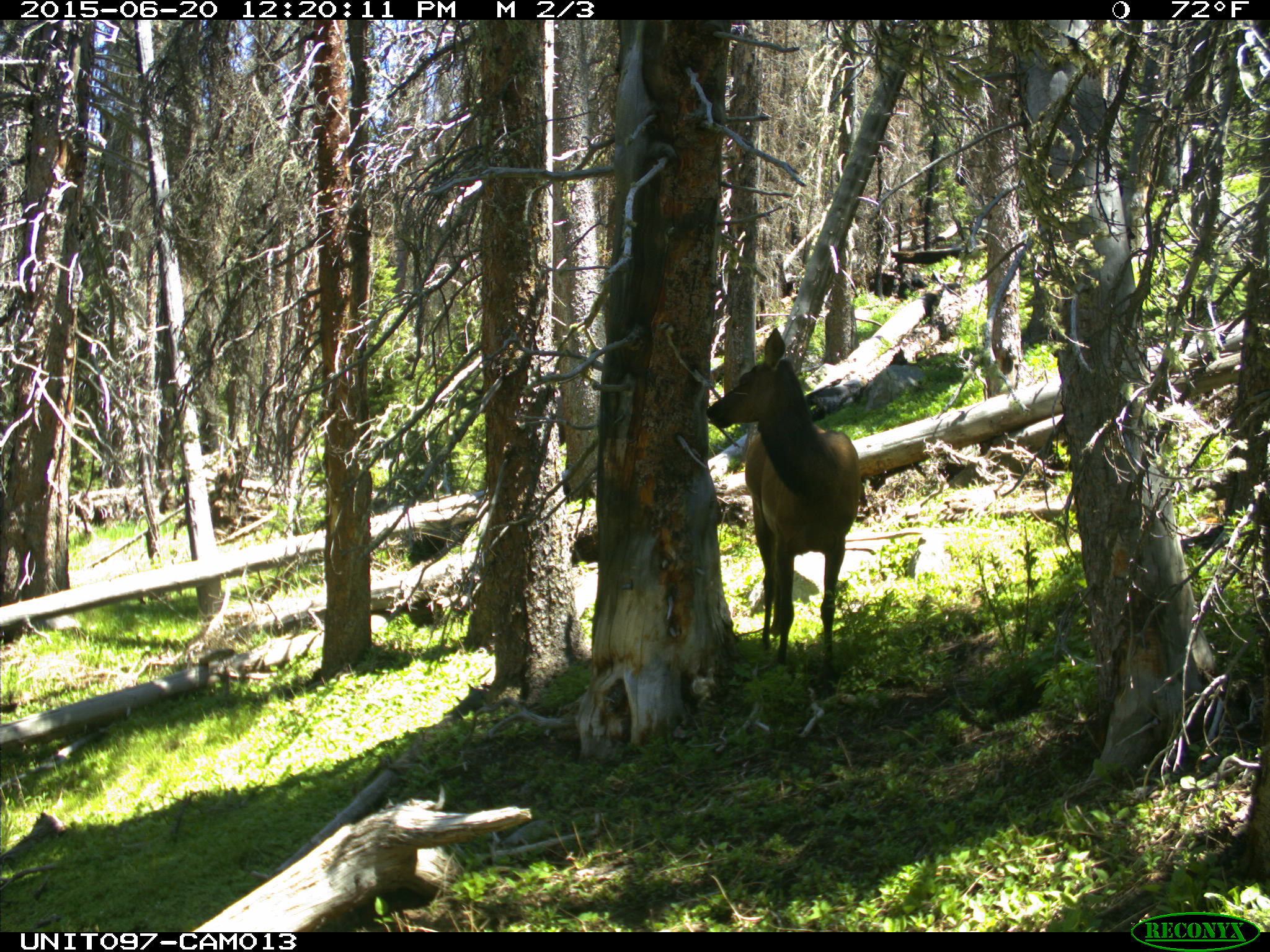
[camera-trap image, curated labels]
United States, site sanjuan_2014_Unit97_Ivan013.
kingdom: Animalia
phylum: Chordata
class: Mammalia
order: Artiodactyla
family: Cervidae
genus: Cervus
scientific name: Cervus elaphus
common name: red deer